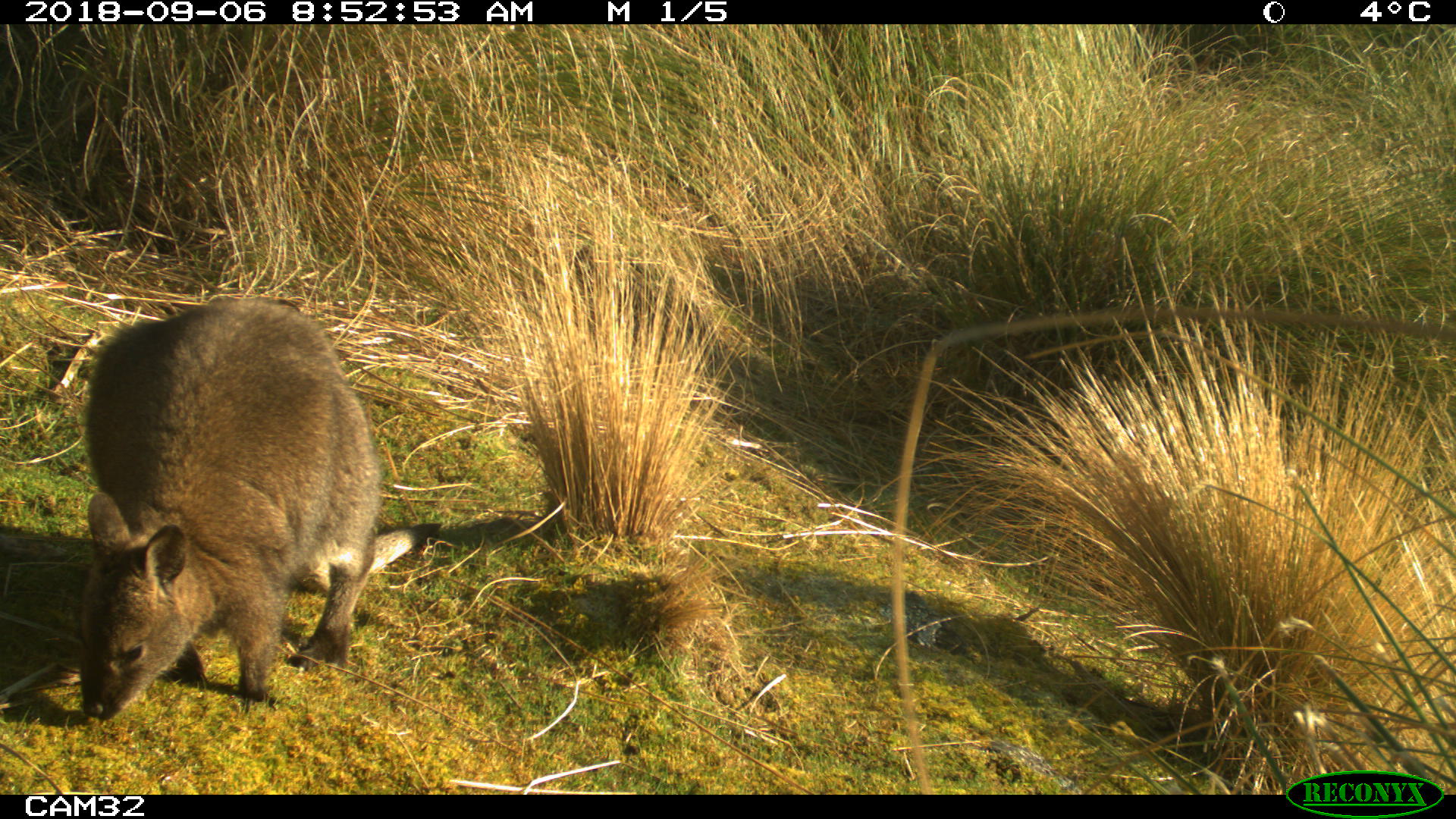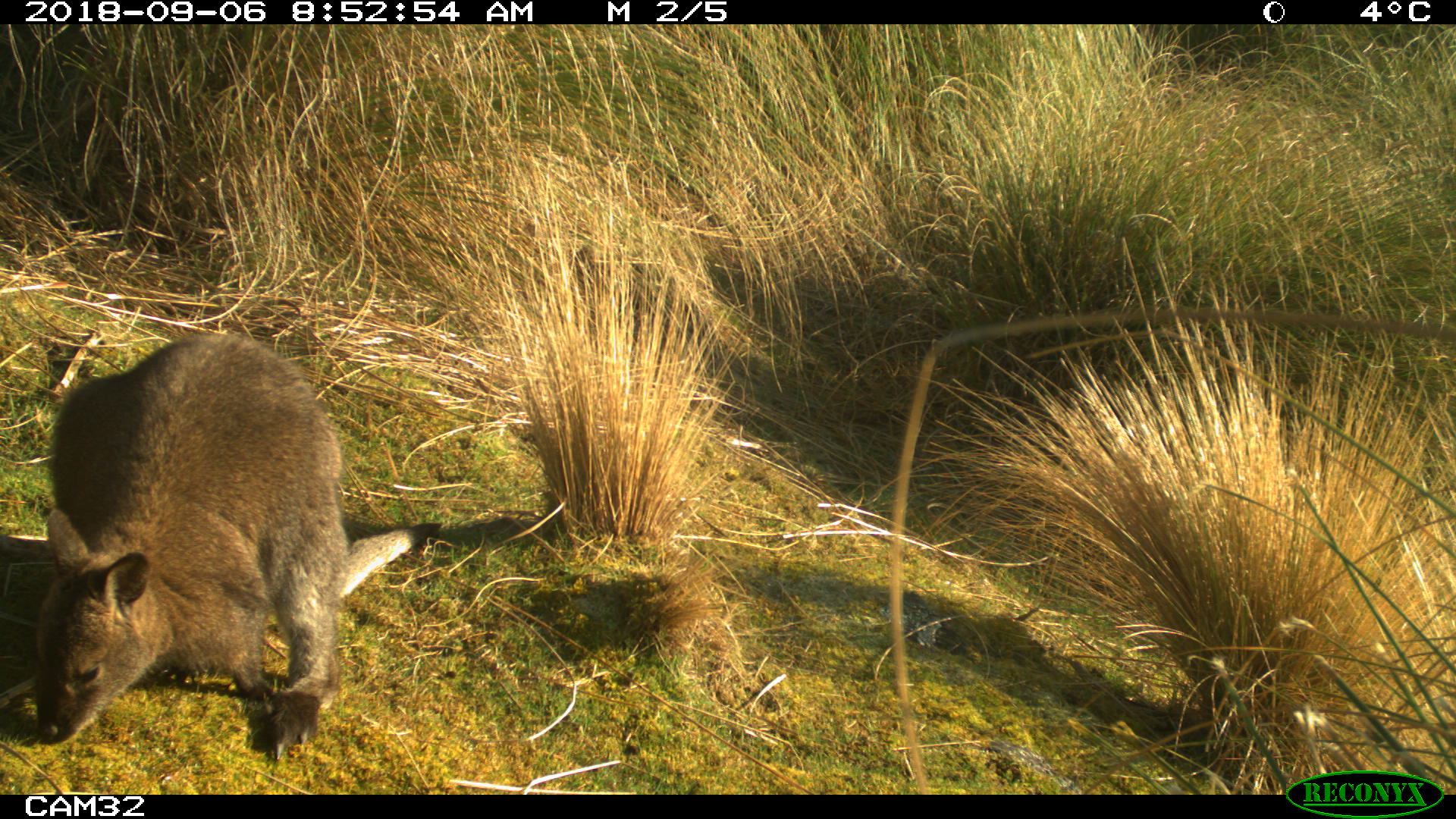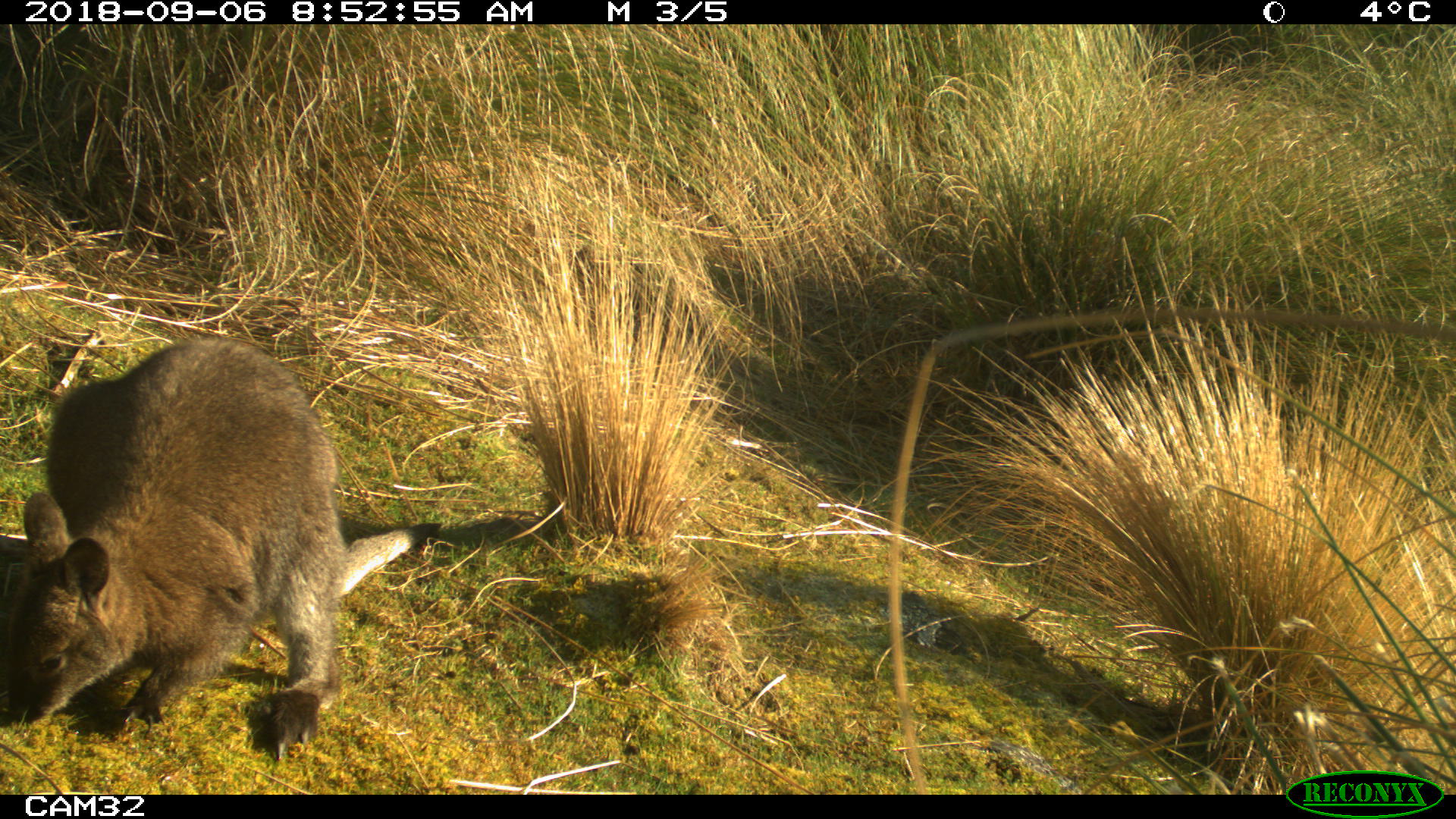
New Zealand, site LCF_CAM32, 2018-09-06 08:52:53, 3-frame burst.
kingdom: Animalia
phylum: Chordata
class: Mammalia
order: Diprotodontia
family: Macropodidae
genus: Notamacropus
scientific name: Notamacropus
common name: wallaby